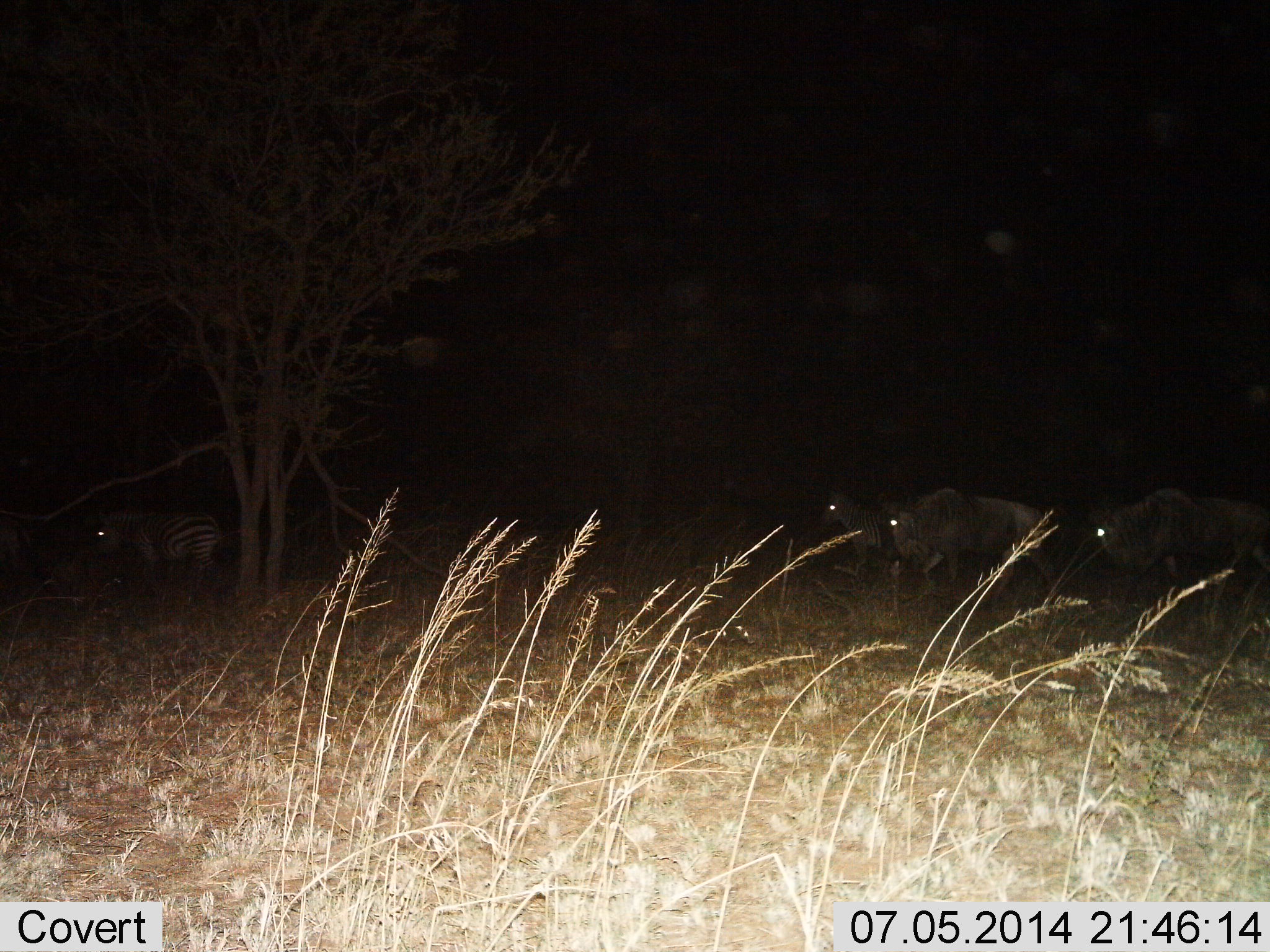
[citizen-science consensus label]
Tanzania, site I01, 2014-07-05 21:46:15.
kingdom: Animalia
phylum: Chordata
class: Mammalia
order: Artiodactyla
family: Bovidae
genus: Connochaetes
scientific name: Connochaetes taurinus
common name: blue wildebeest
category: wildebeest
Wildebeest (blue wildebeest) (Connochaetes taurinus), count 3. Behavior (volunteer vote fractions): standing 40%, resting 0%, moving 60%, interacting 0%. Young present (vote fraction): 7%. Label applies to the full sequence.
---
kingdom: Animalia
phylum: Chordata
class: Mammalia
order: Perissodactyla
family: Equidae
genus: Equus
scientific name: Equus quagga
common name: plains zebra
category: zebra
Zebra (plains zebra) (Equus quagga), count 1. Behavior (volunteer vote fractions): standing 90%, resting 0%, moving 10%, interacting 0%. Young present (vote fraction): 0%. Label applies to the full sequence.